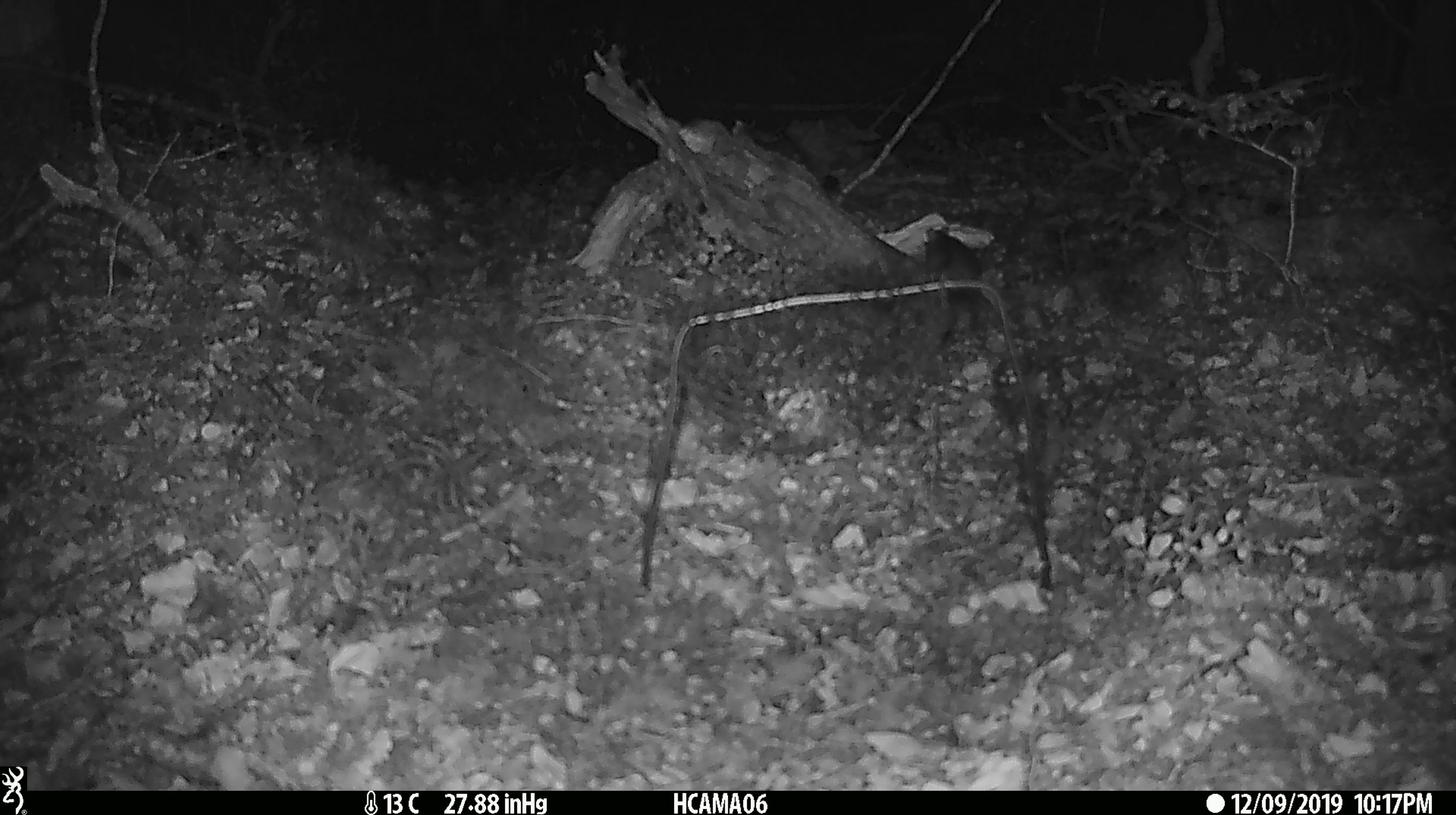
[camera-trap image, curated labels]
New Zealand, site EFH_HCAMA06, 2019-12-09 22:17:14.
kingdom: Animalia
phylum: Chordata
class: Mammalia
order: Rodentia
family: Muridae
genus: Mus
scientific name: Mus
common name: mouse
Mouse (Mus).